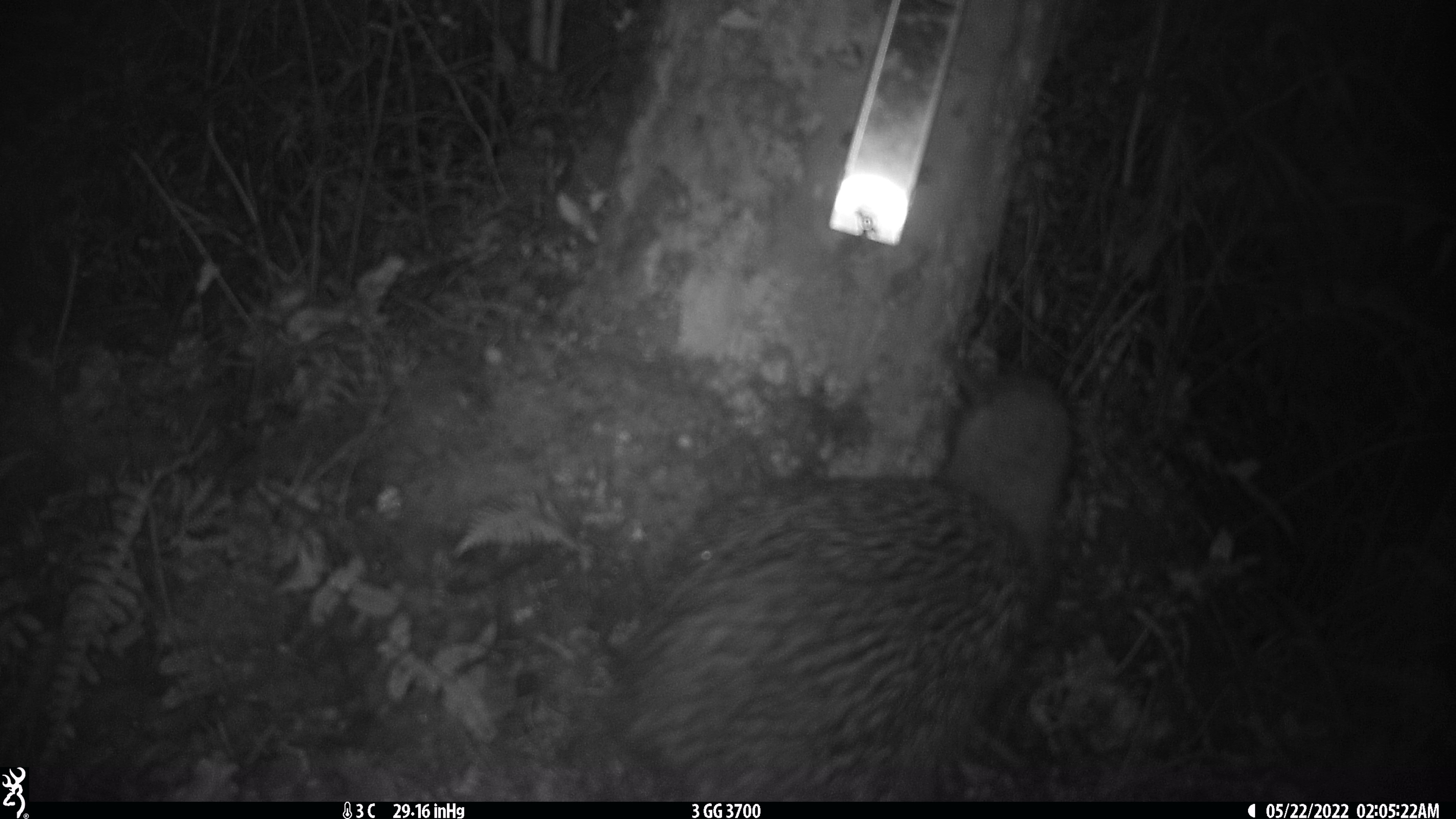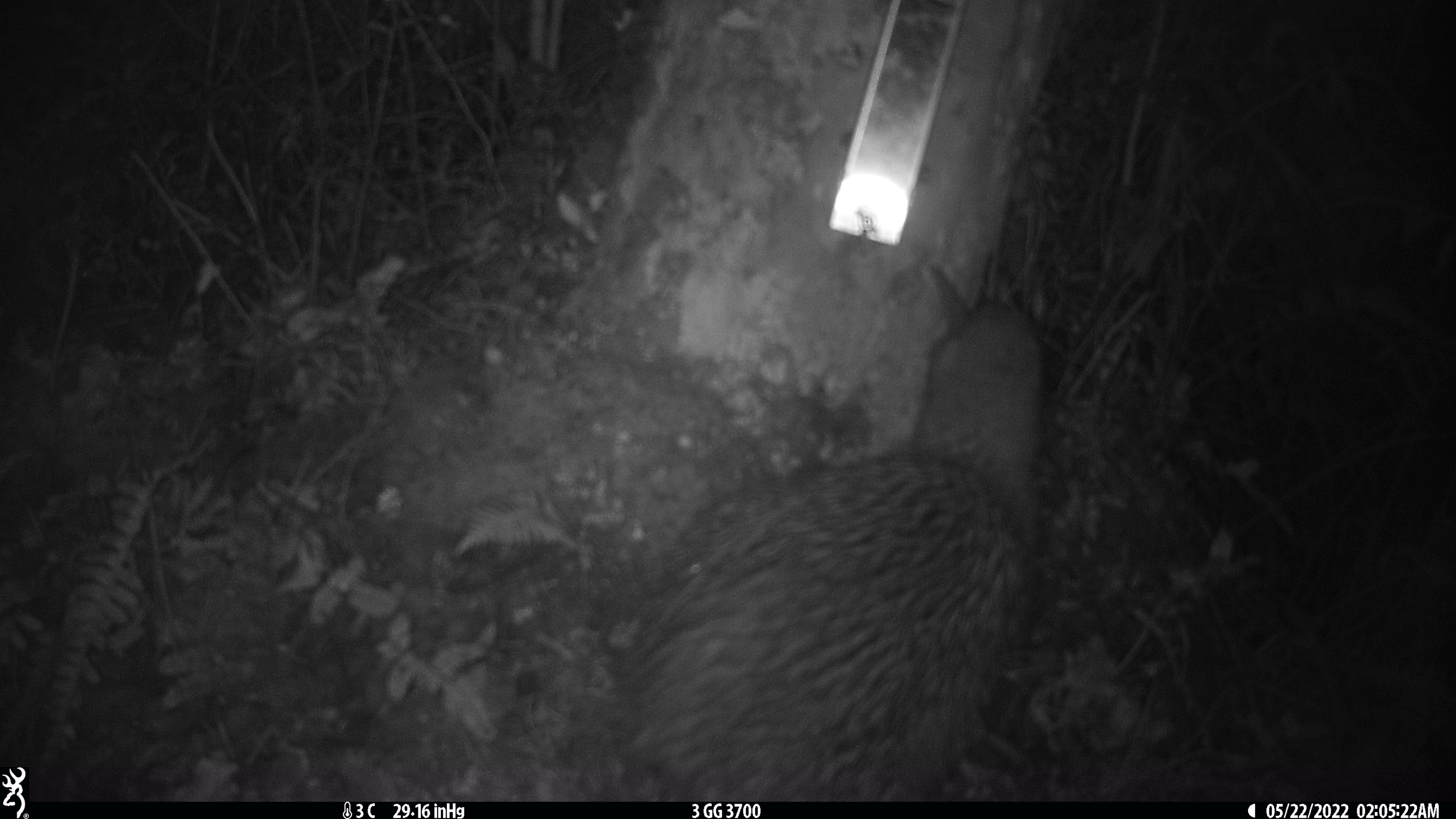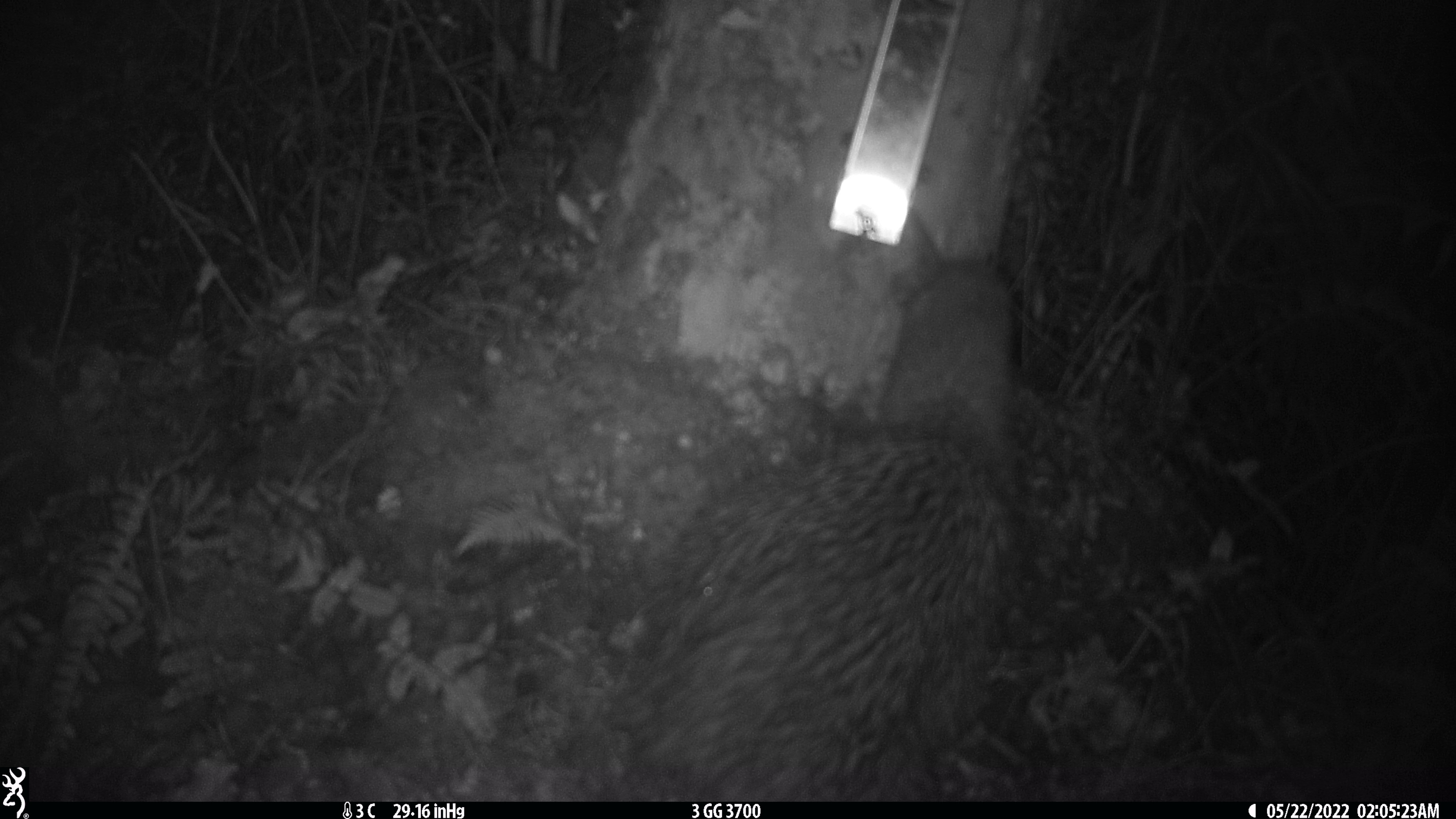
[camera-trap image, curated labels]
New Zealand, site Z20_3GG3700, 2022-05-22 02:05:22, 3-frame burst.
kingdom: Animalia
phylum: Chordata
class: Aves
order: Apterygiformes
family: Apterygidae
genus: Apteryx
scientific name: Apteryx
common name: kiwi